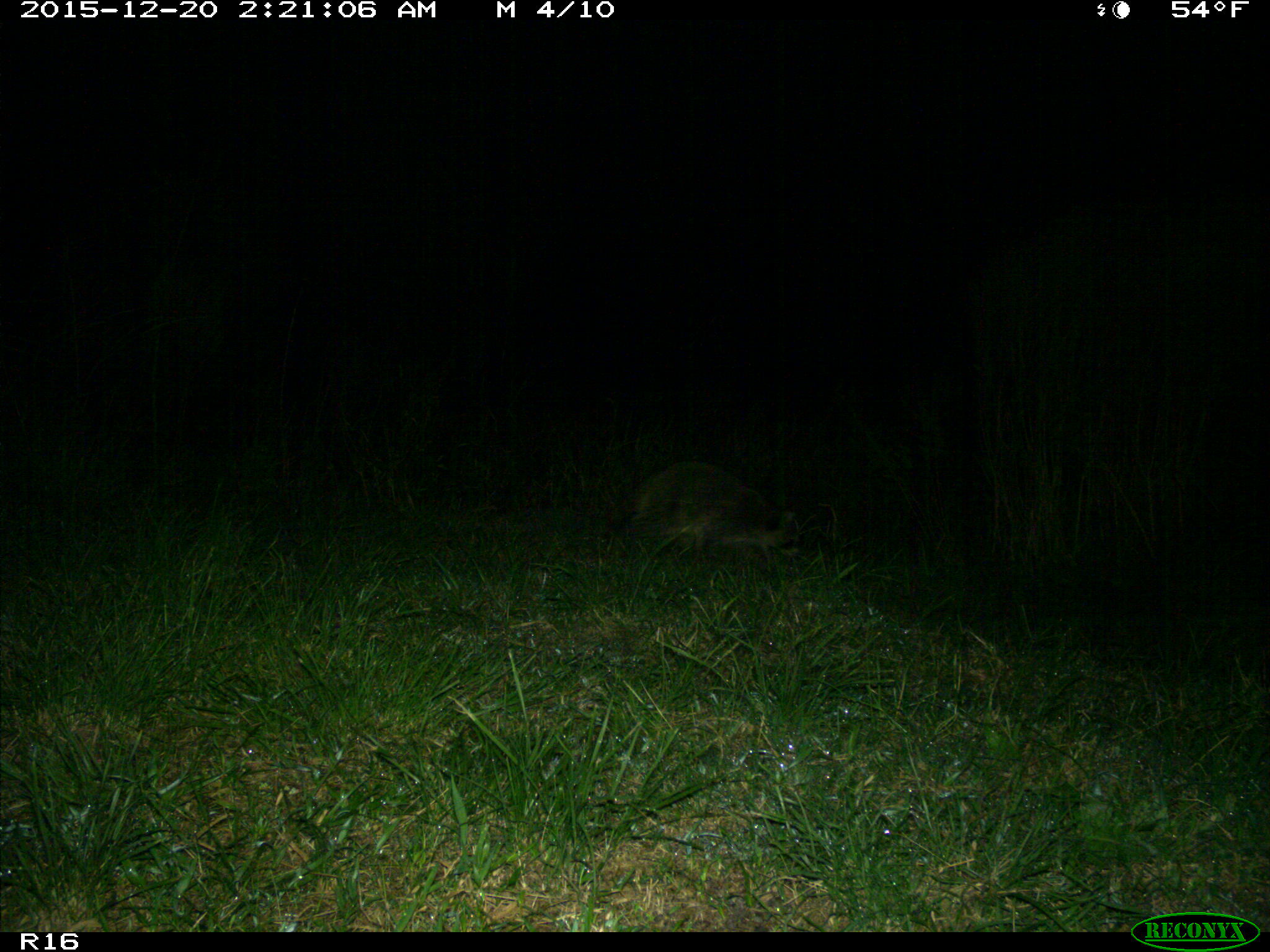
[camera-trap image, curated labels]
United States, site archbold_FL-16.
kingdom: Animalia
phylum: Chordata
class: Mammalia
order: Carnivora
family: Procyonidae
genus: Procyon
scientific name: Procyon lotor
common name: common raccoon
Procyon lotor (common raccoon).